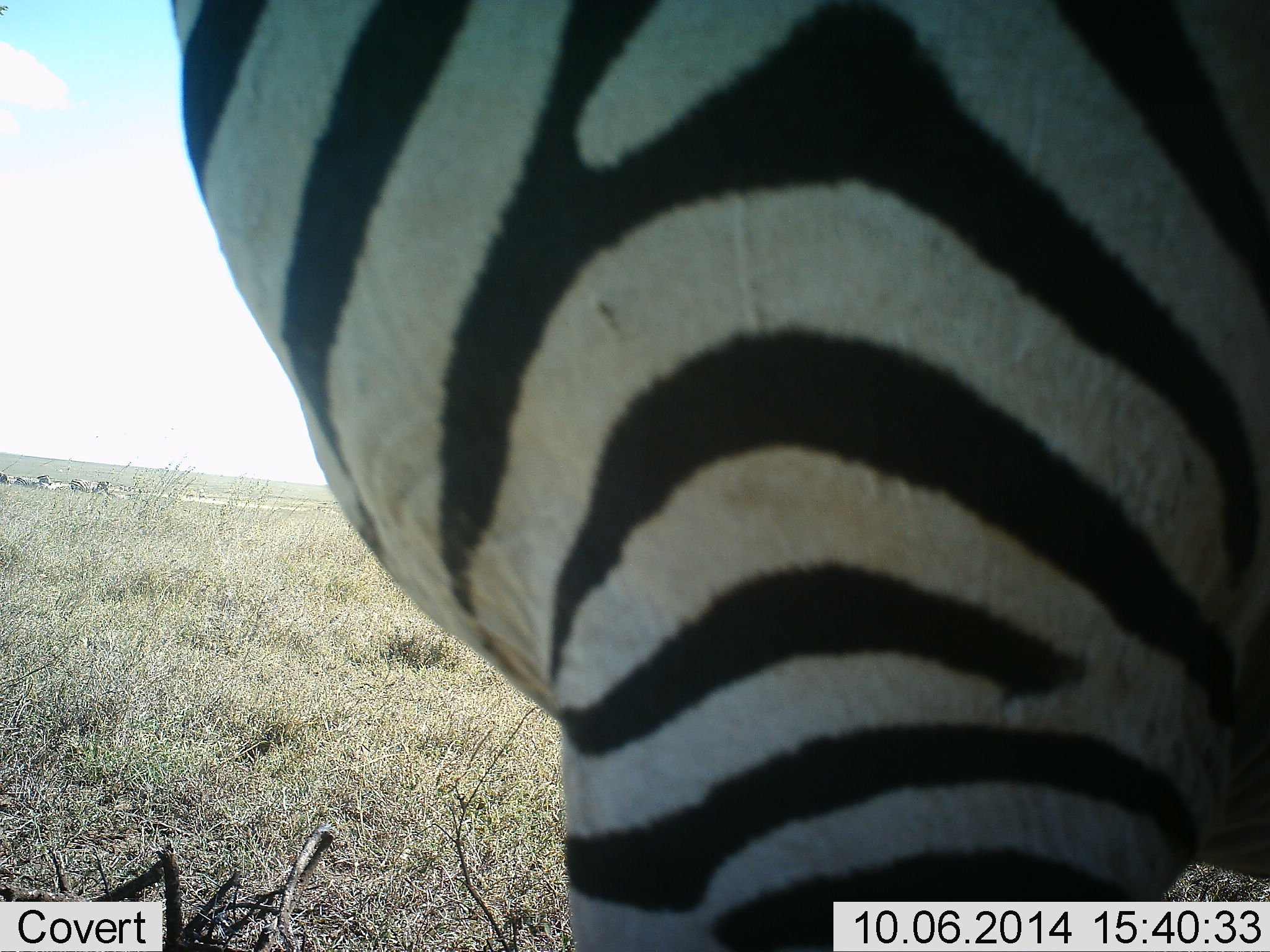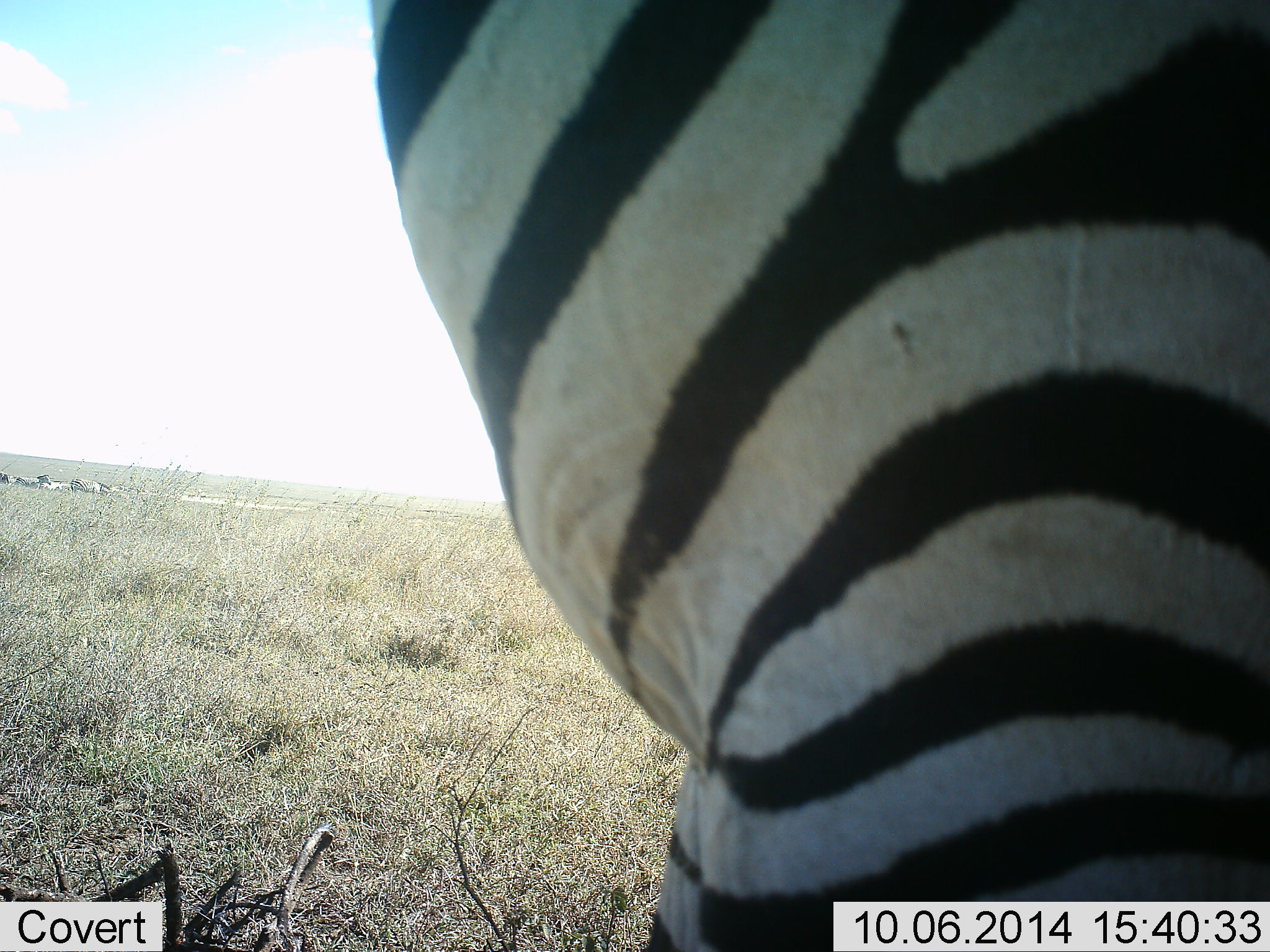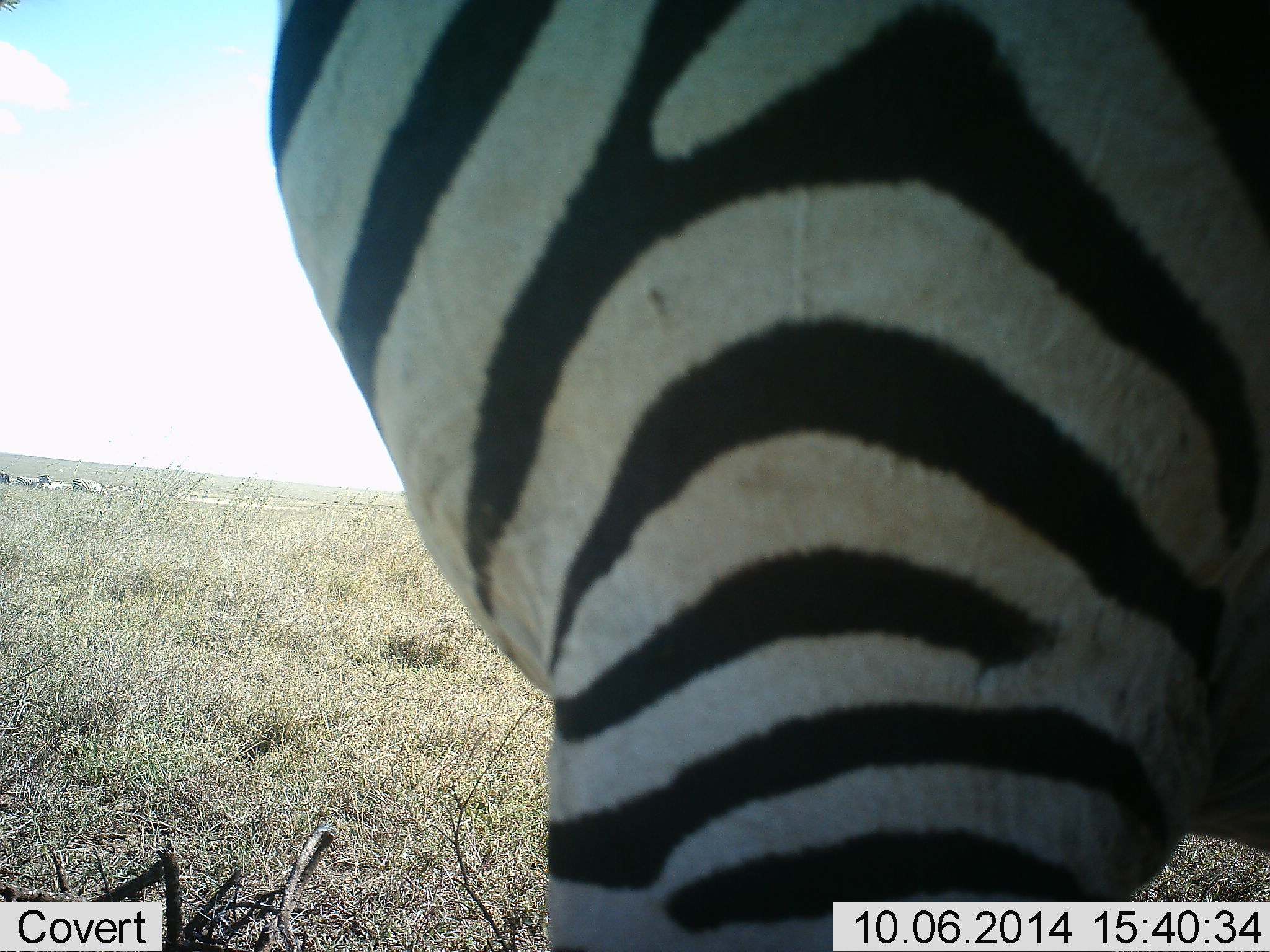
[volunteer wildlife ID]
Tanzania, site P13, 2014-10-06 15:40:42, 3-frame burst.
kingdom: Animalia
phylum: Chordata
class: Mammalia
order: Perissodactyla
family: Equidae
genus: Equus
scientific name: Equus quagga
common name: plains zebra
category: zebra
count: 1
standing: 80%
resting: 10%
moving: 10%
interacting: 10%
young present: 0%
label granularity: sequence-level